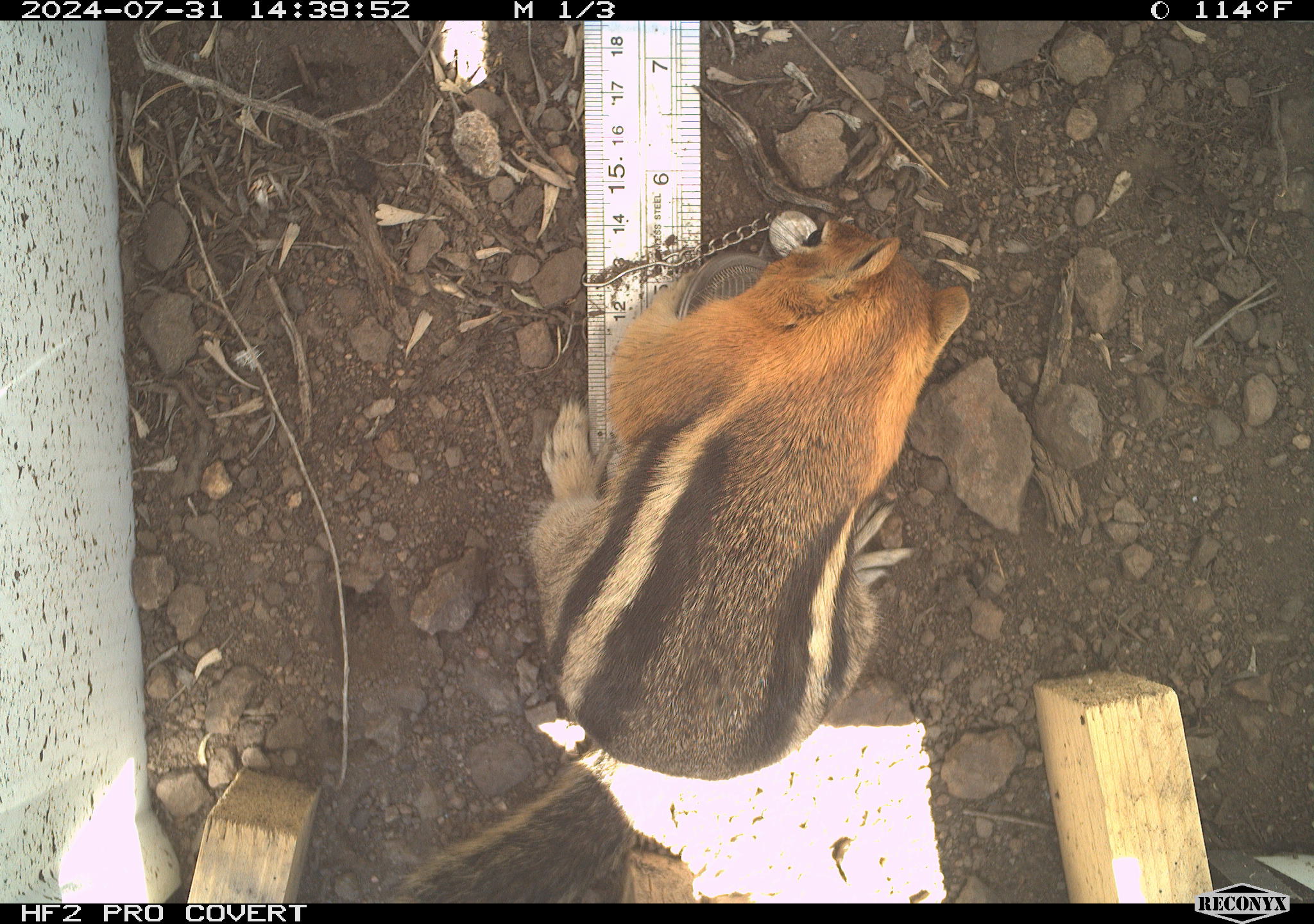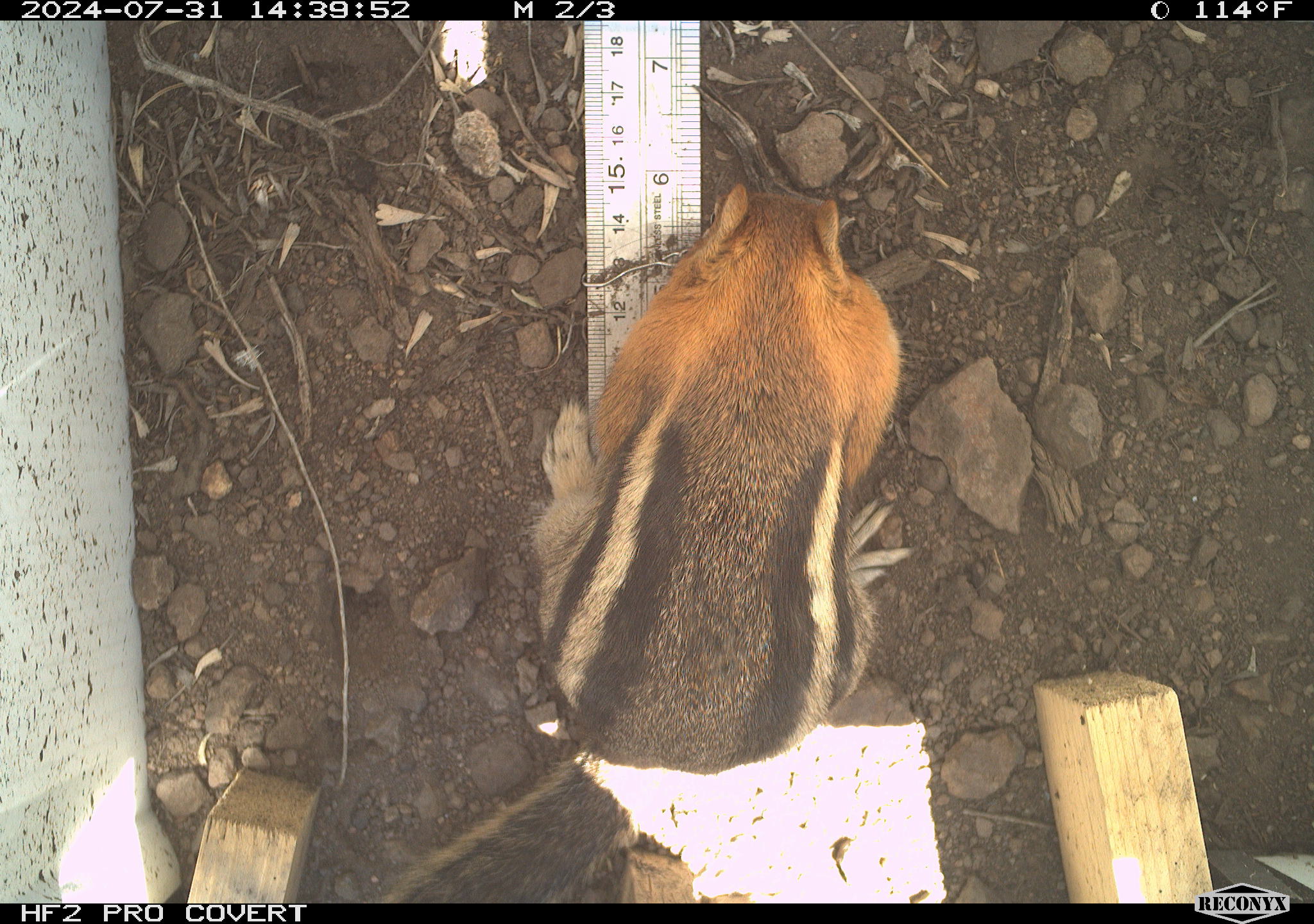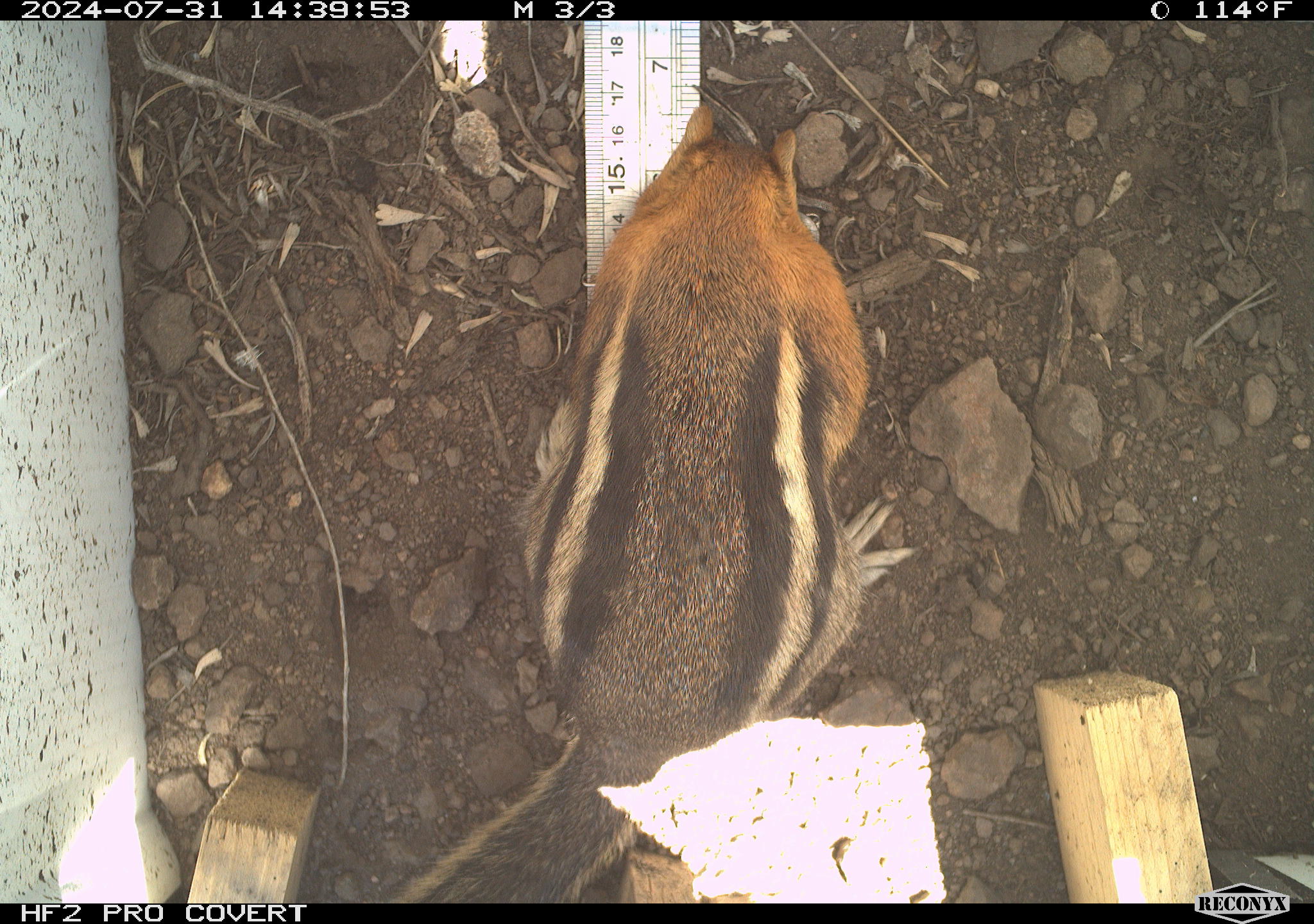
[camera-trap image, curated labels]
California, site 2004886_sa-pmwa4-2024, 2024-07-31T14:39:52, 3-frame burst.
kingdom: Animalia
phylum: Chordata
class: Mammalia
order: Rodentia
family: Sciuridae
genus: Callospermophilus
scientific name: Callospermophilus lateralis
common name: golden mantled ground squirrel